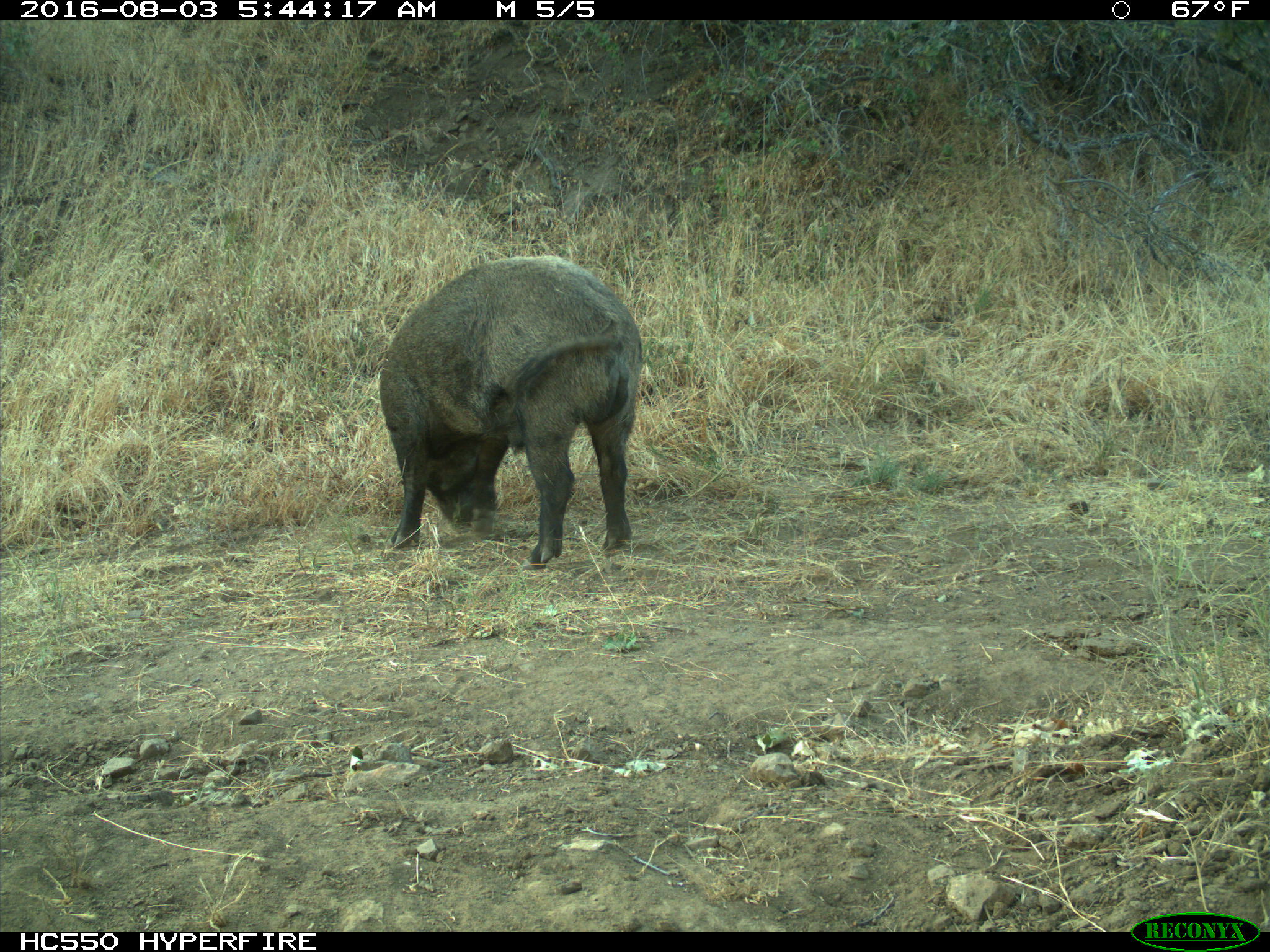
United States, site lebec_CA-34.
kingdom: Animalia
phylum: Chordata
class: Mammalia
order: Artiodactyla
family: Suidae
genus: Sus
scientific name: Sus scrofa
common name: wild boar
Sus scrofa (wild boar).